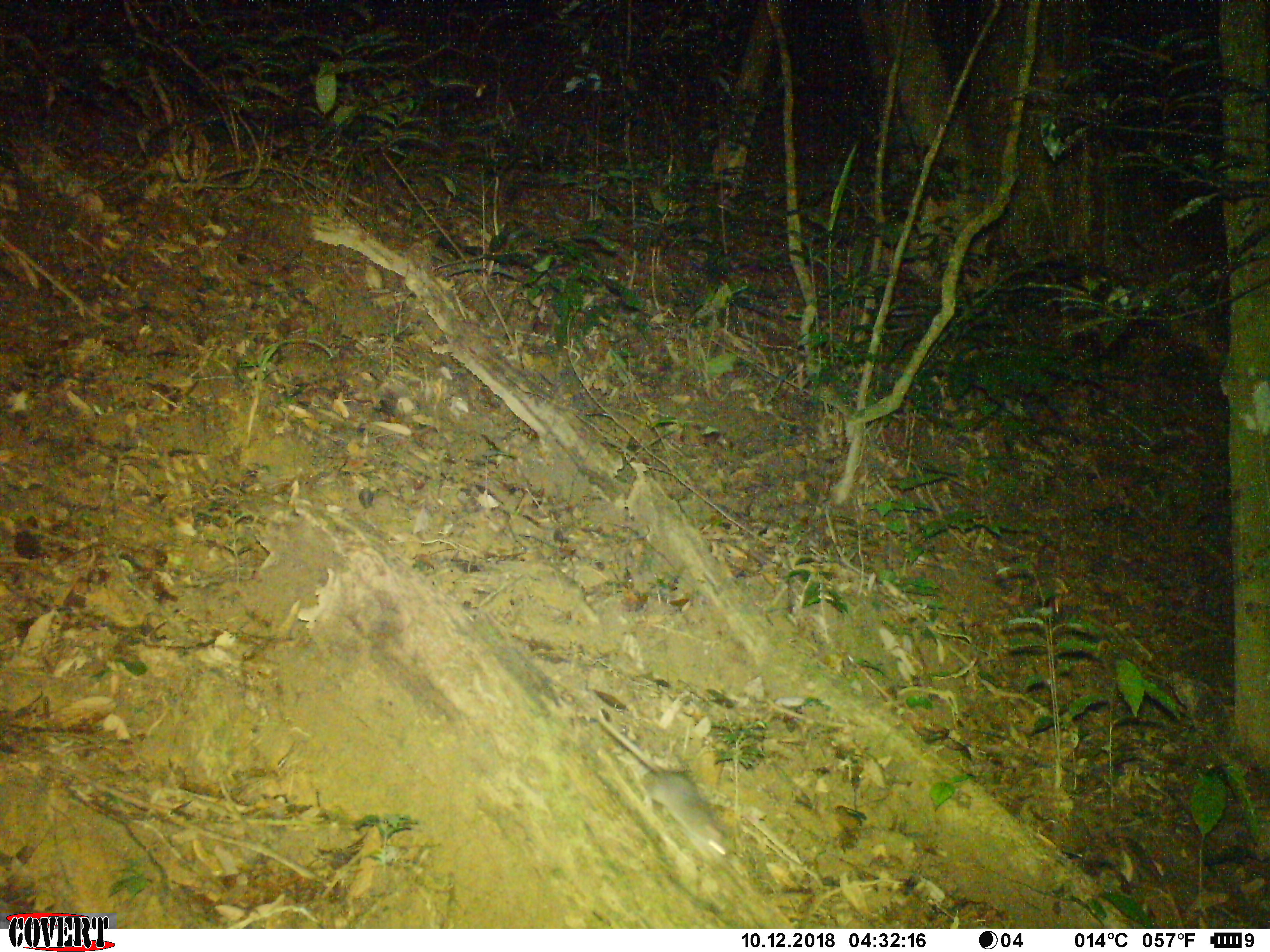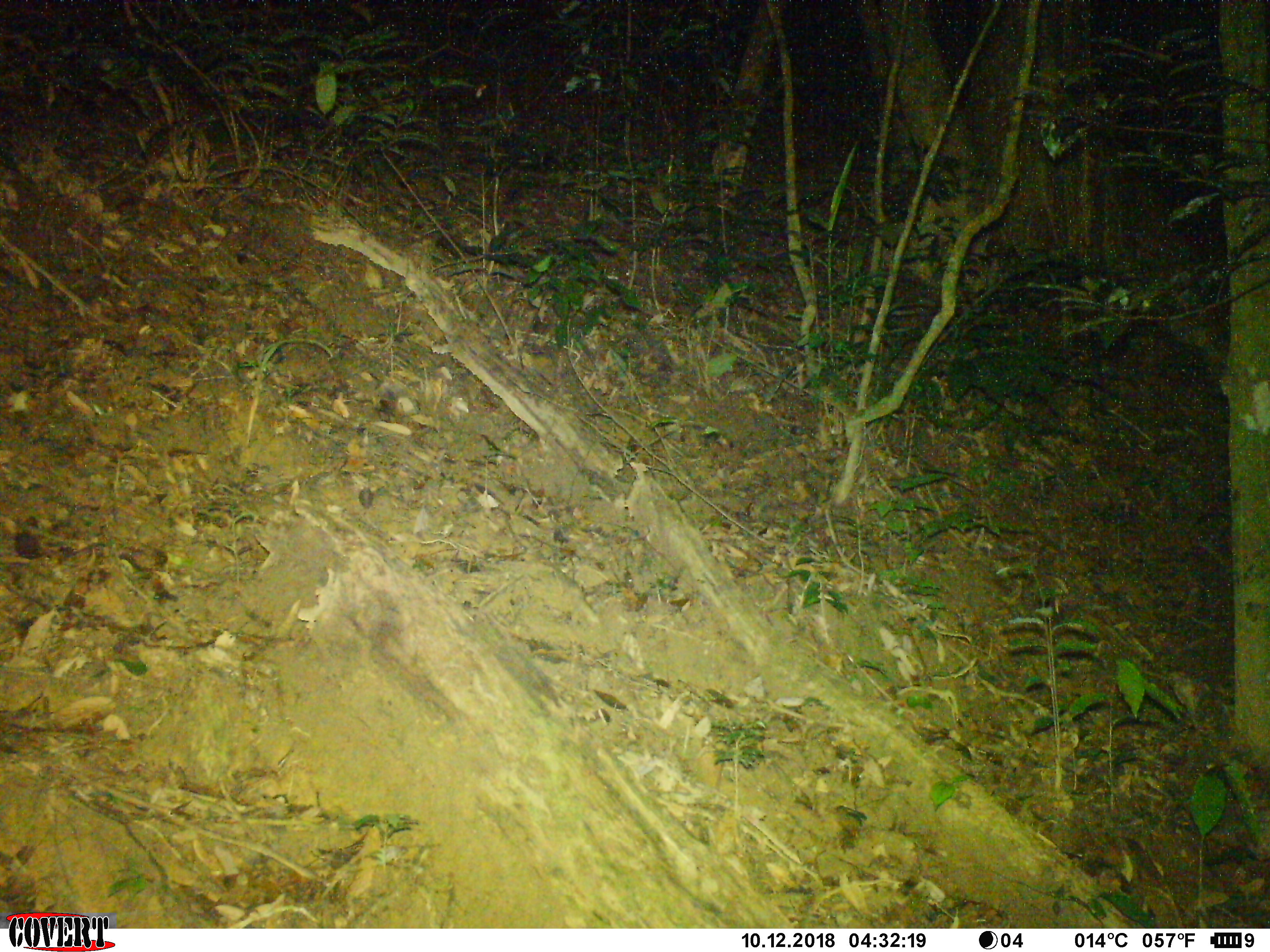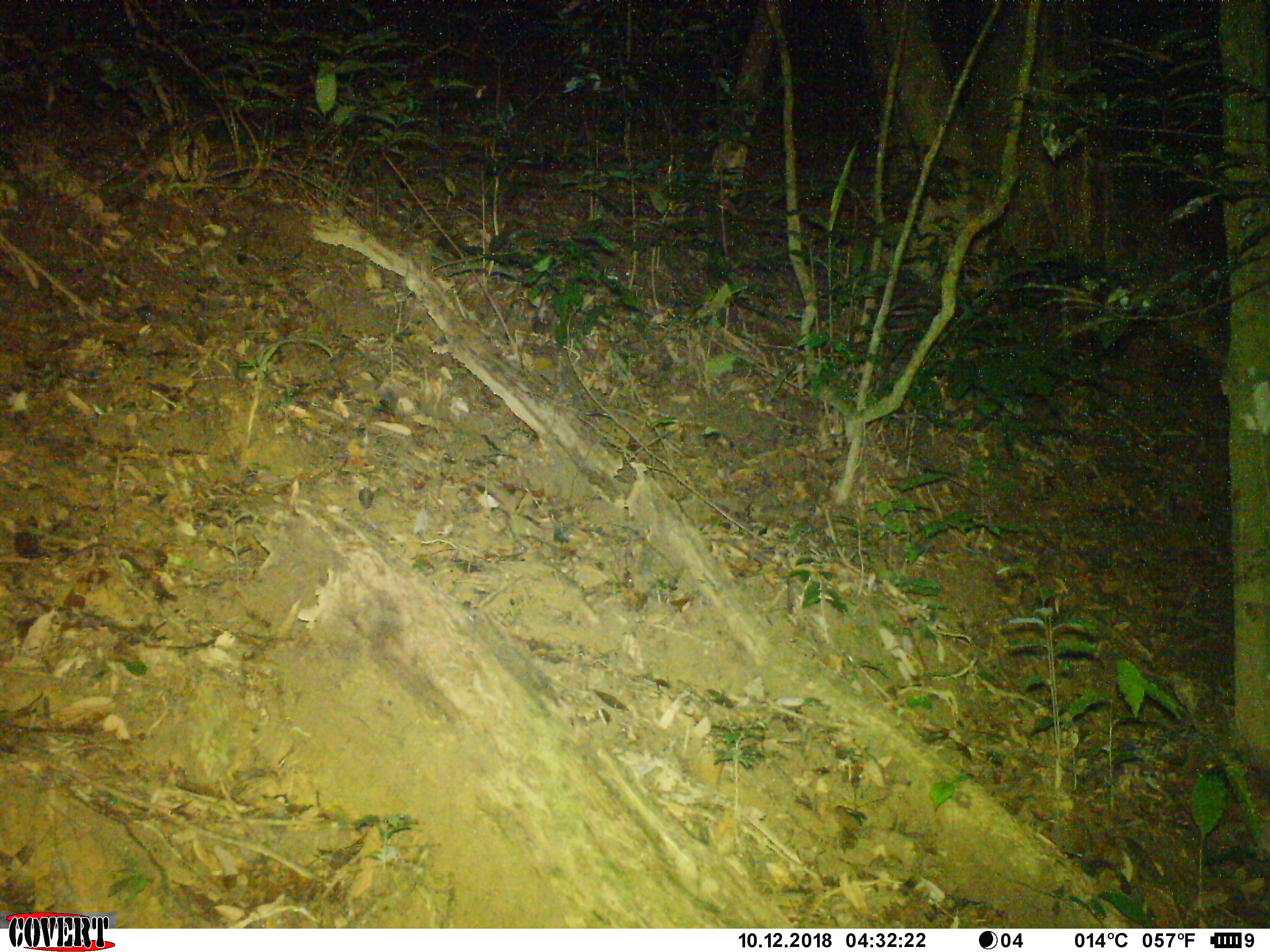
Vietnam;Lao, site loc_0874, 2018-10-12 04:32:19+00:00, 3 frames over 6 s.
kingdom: Animalia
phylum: Chordata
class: Mammalia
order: Rodentia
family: Muridae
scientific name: Muridae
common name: old-world mice and rats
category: unidentified murid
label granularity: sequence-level